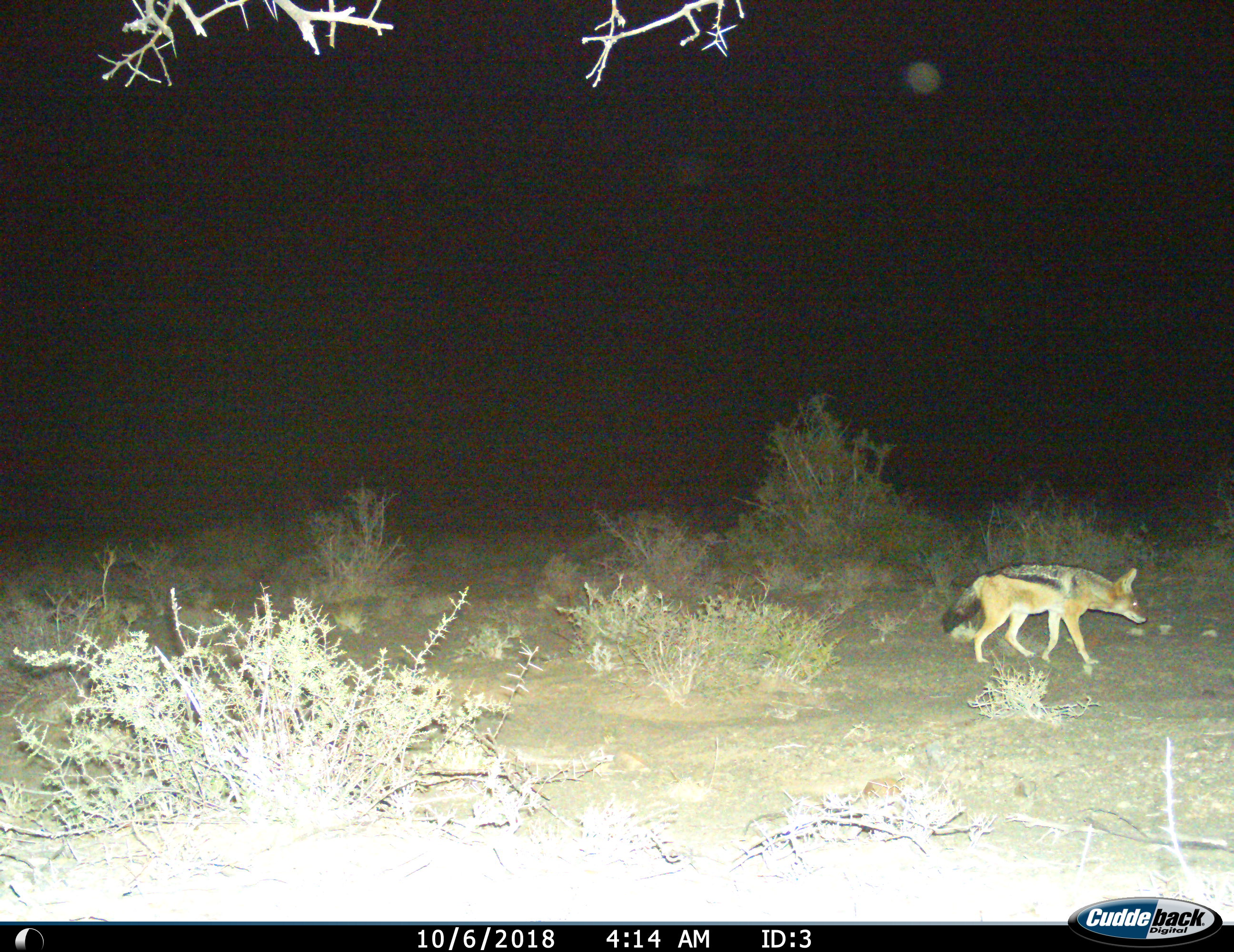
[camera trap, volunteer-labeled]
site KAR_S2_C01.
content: unidentified animal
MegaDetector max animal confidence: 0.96